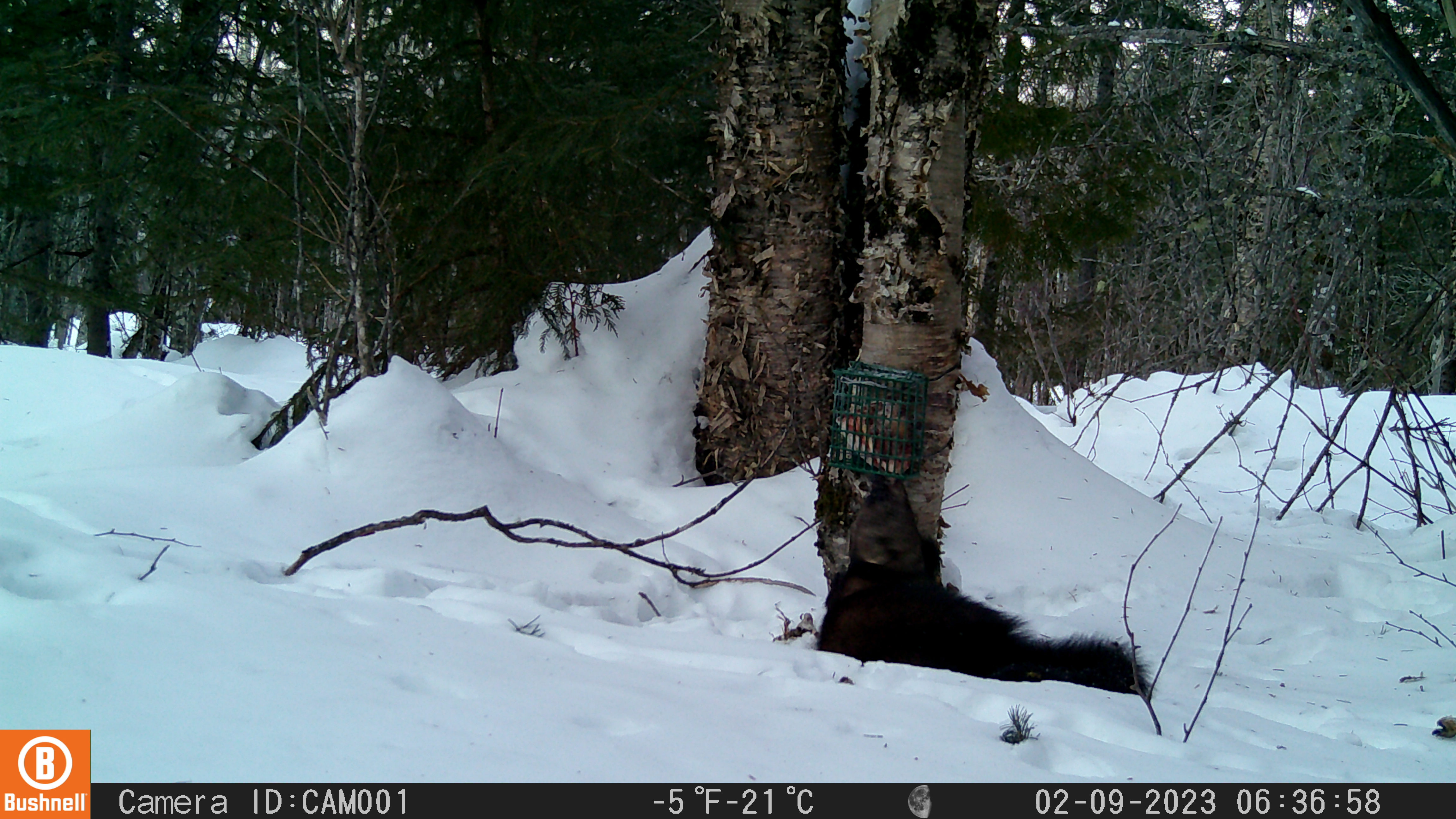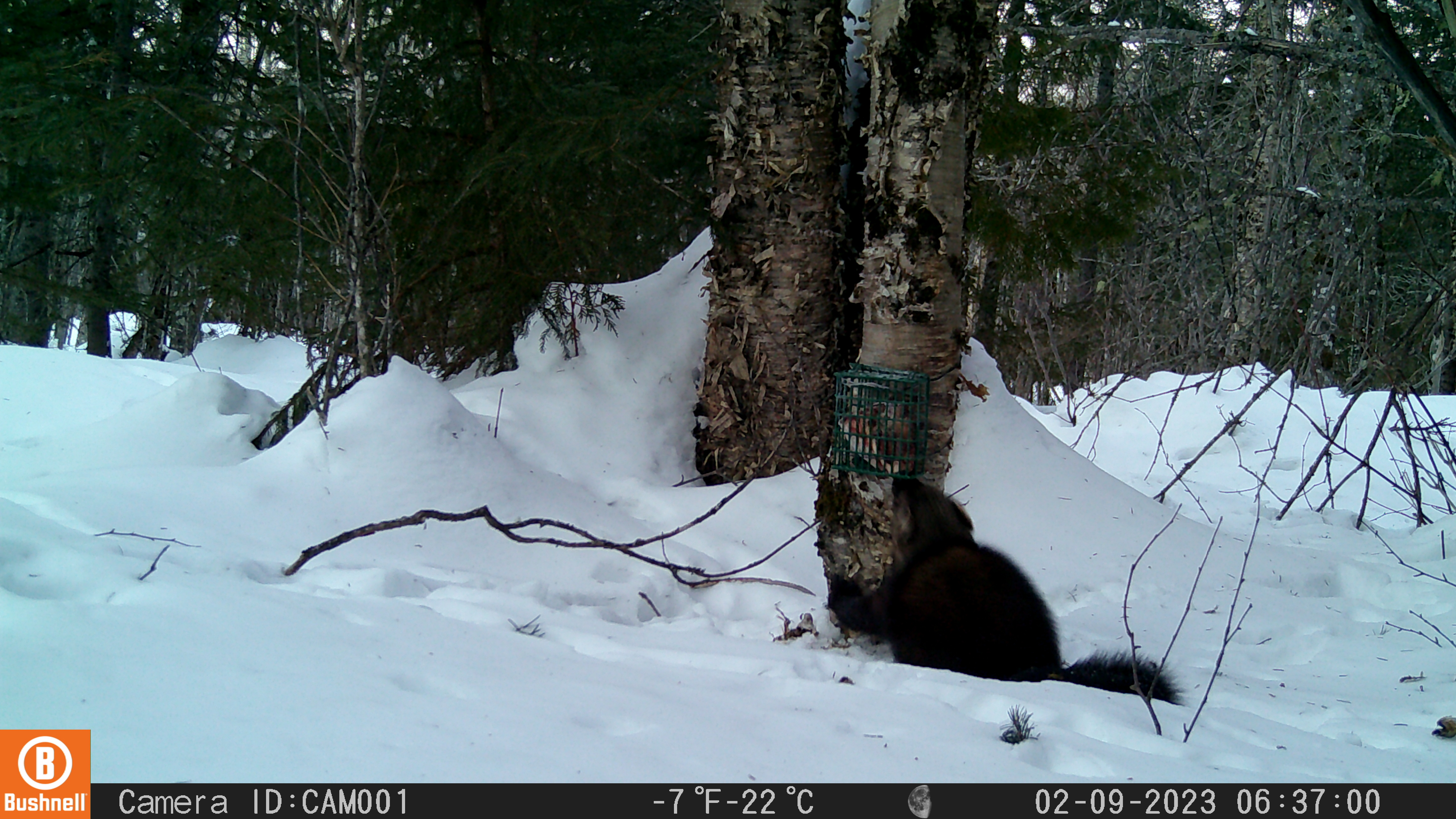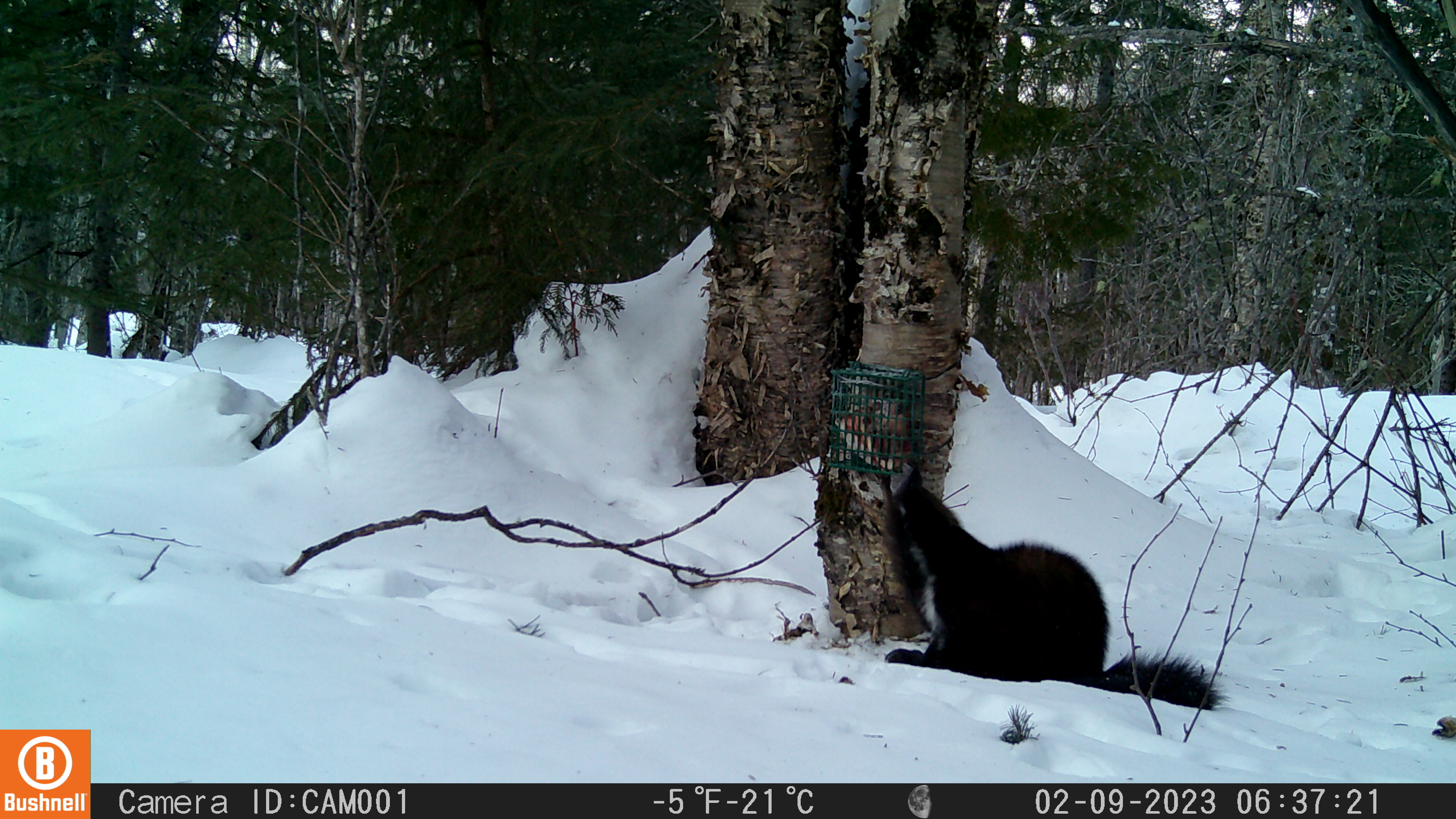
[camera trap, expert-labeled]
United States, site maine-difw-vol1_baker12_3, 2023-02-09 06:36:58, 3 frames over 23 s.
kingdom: Animalia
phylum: Chordata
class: Mammalia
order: Carnivora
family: Mustelidae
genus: Pekania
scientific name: Pekania pennanti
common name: fisher